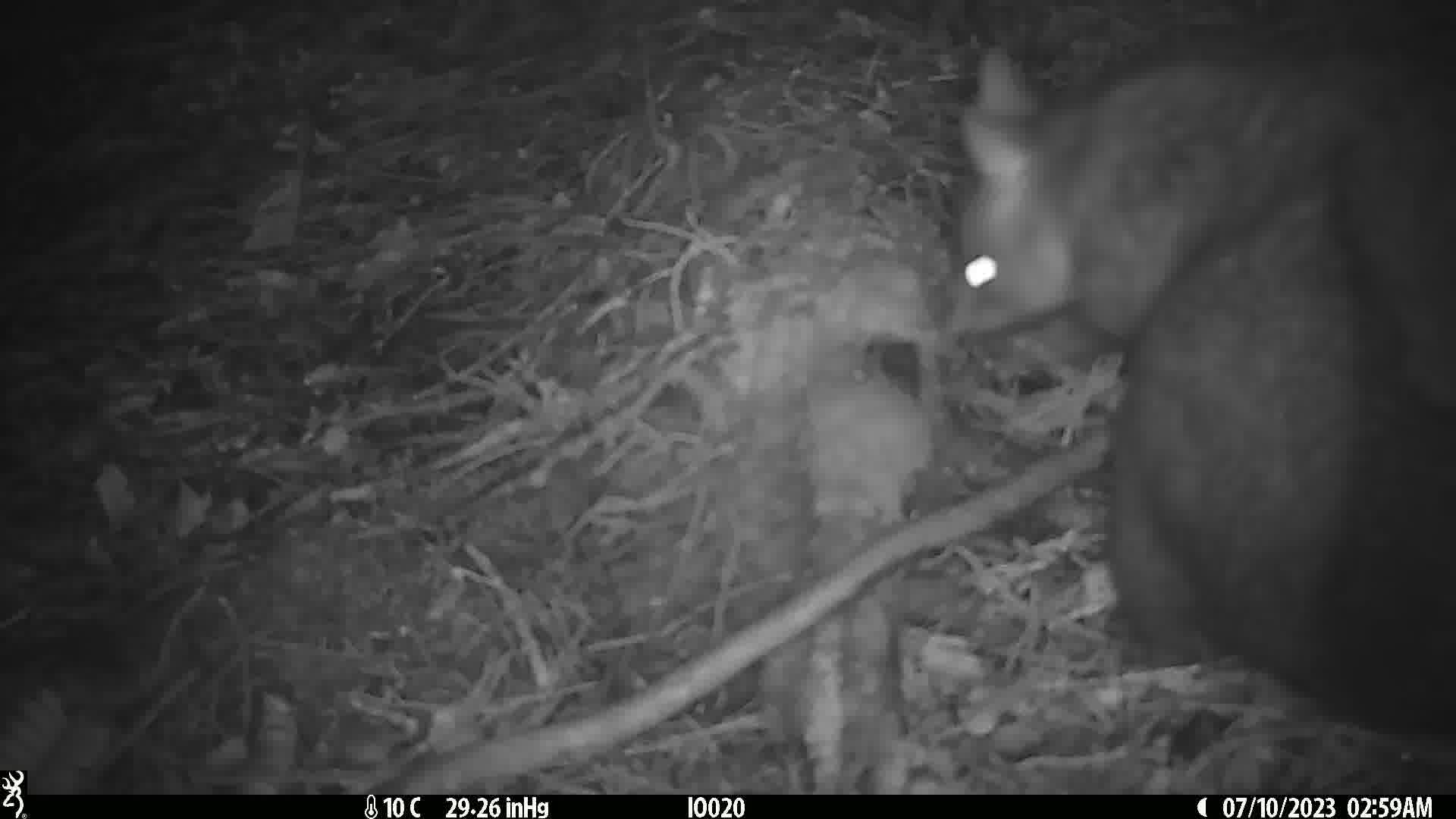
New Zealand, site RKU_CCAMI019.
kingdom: Animalia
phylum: Chordata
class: Mammalia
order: Diprotodontia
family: Phalangeridae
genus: Trichosurus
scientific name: Trichosurus vulpecula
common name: common brushtail possum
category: possum